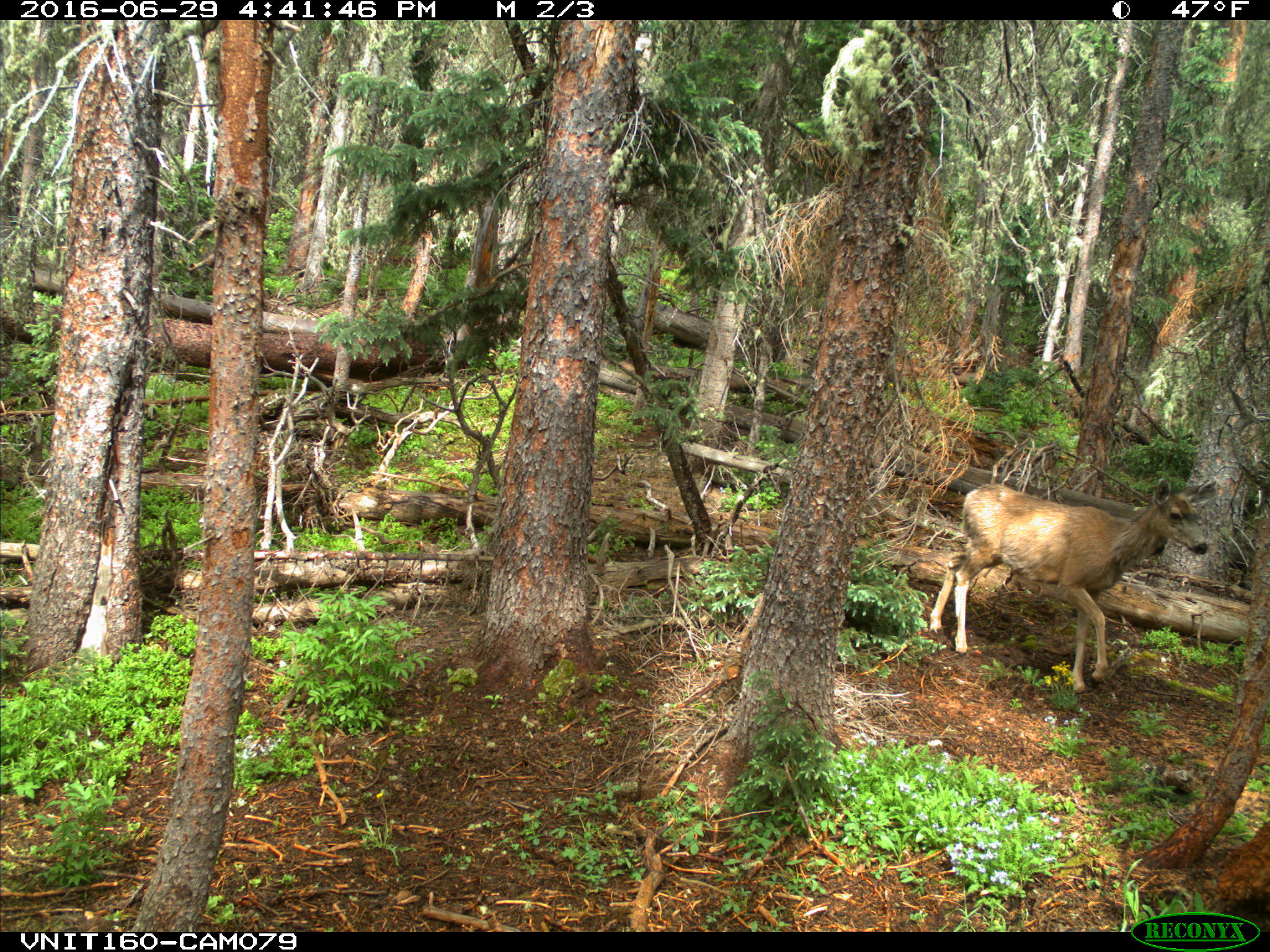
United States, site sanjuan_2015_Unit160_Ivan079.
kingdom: Animalia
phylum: Chordata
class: Mammalia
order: Artiodactyla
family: Cervidae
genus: Odocoileus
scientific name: Odocoileus hemionus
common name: mule deer